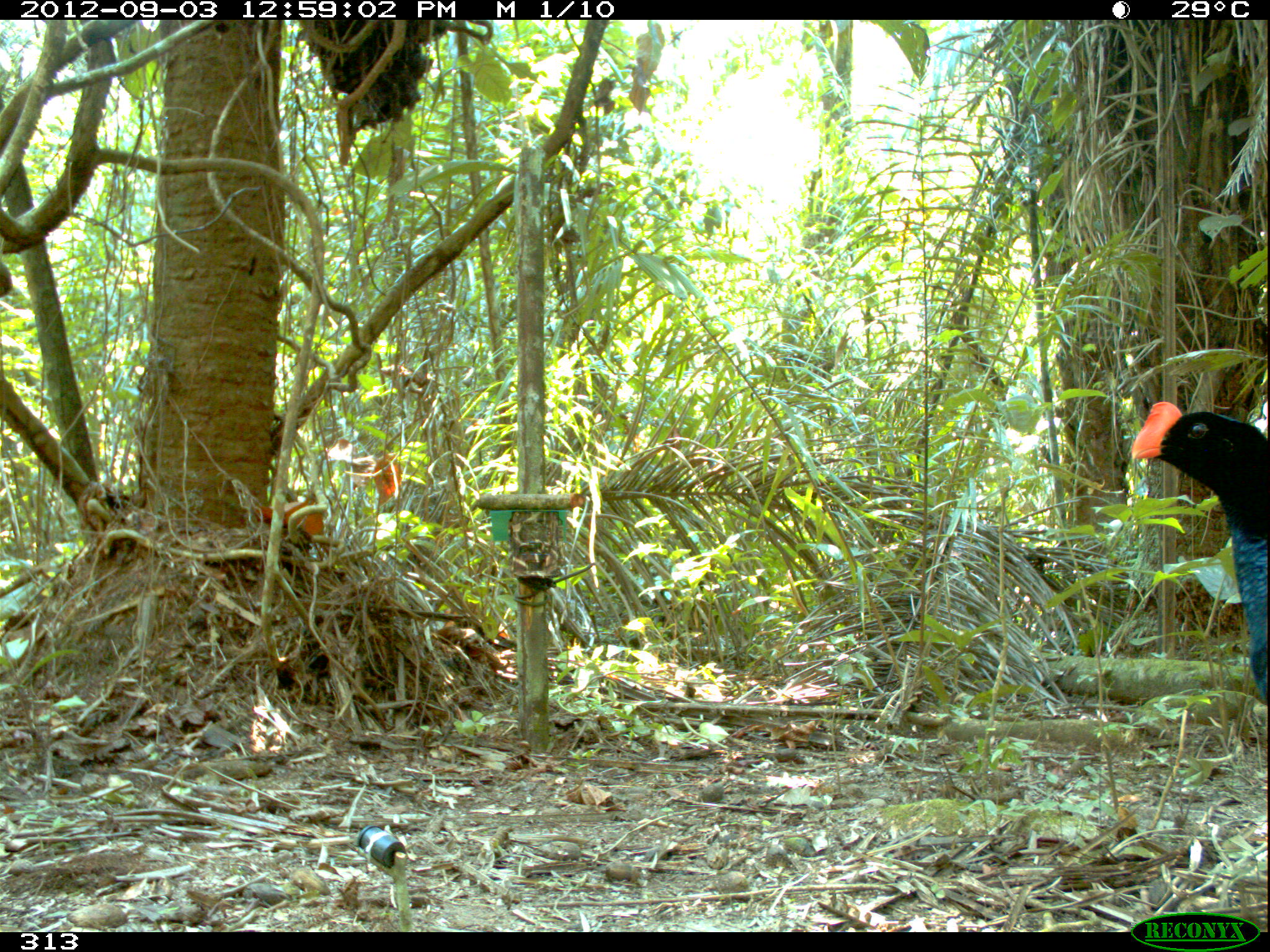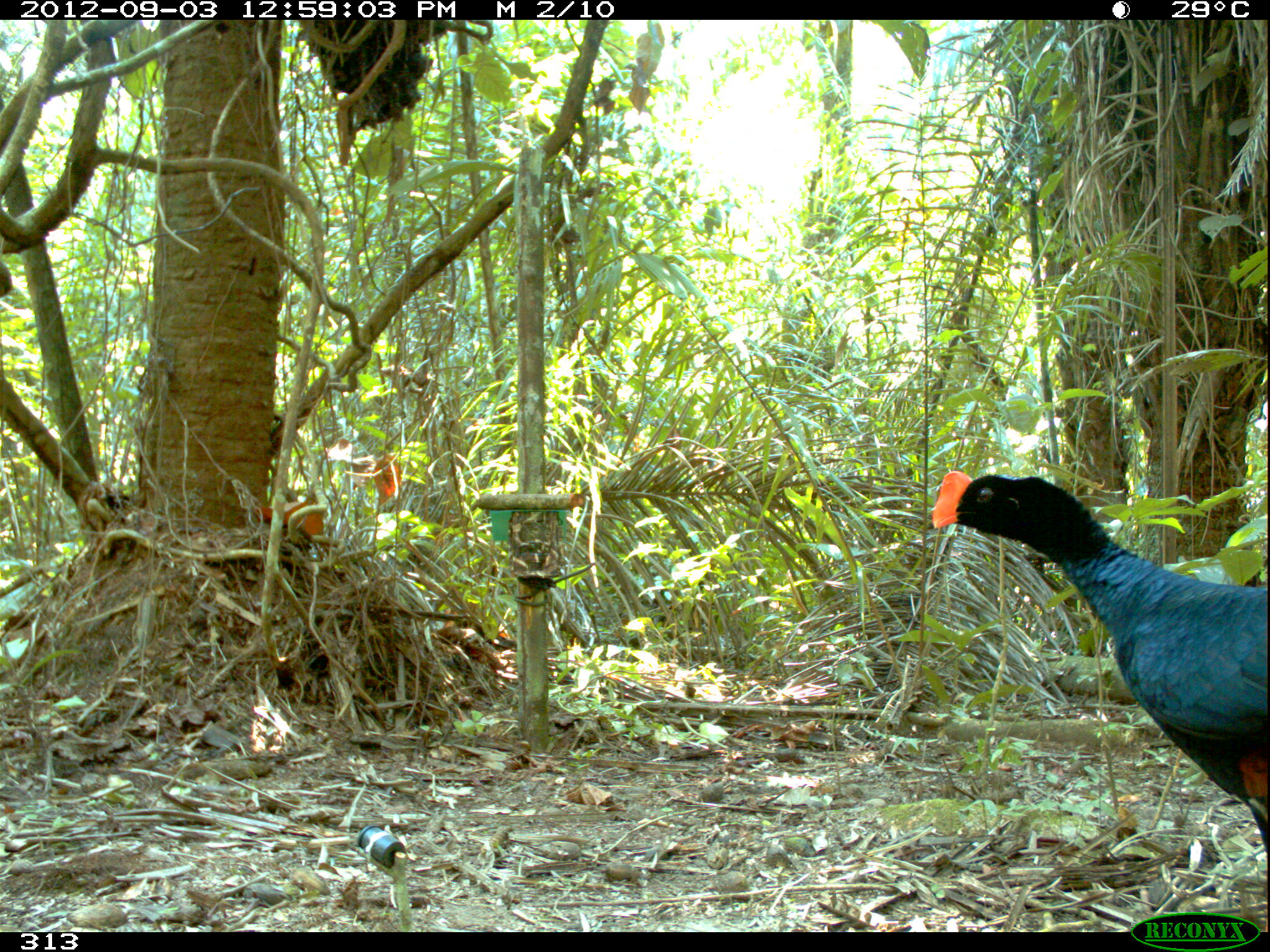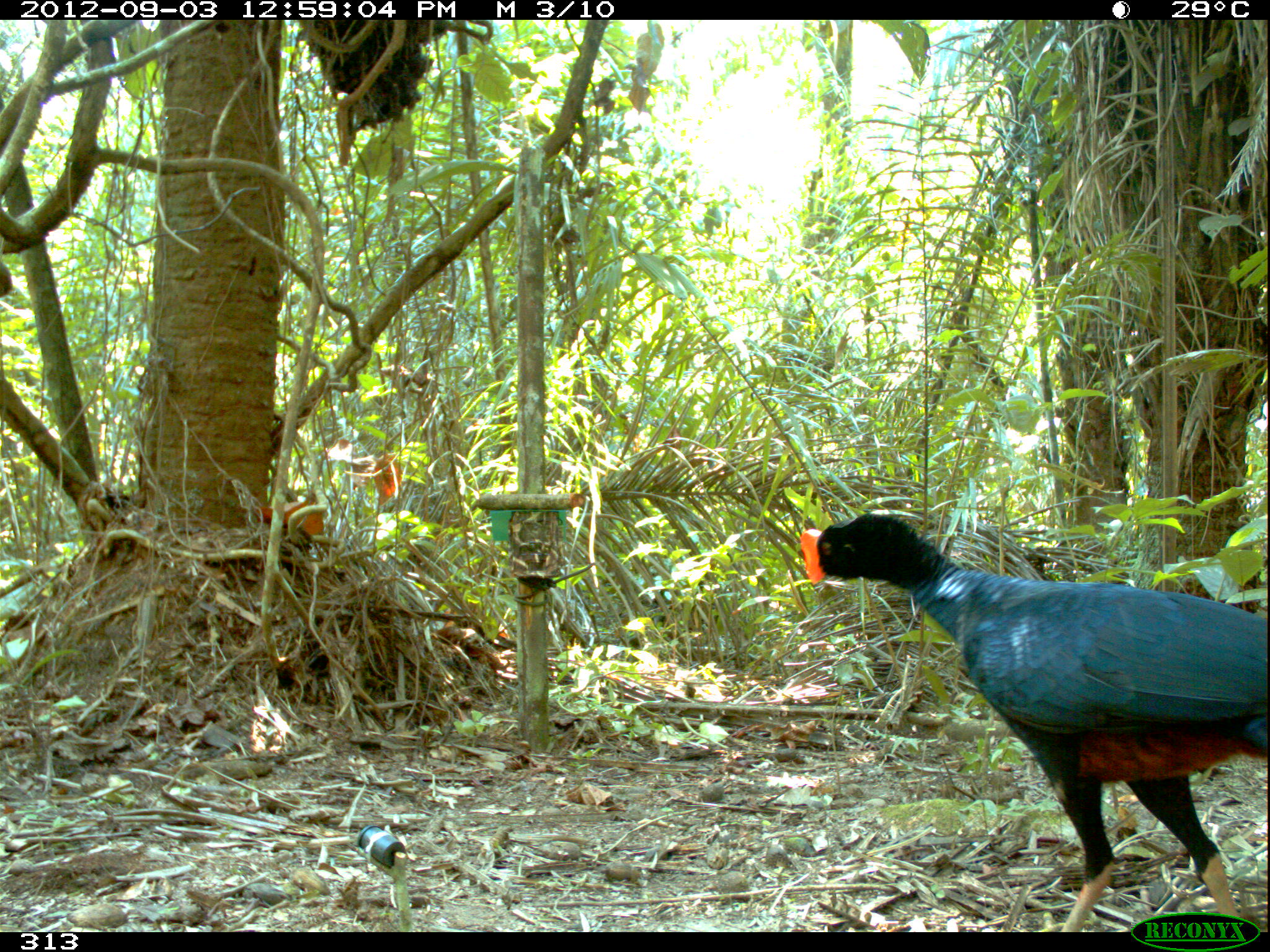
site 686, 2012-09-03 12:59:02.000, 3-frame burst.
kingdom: Animalia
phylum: Chordata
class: Aves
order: Galliformes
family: Cracidae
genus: Mitu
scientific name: Mitu tuberosum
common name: razor-billed curassow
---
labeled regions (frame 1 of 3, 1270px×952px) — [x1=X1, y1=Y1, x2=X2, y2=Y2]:
mitu tuberosum: [x1=1129, y1=399, x2=1270, y2=702]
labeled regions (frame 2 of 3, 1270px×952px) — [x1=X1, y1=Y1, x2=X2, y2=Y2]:
mitu tuberosum: [x1=929, y1=470, x2=1270, y2=862]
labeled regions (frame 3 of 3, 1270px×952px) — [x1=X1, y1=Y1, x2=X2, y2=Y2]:
mitu tuberosum: [x1=795, y1=511, x2=1270, y2=930]